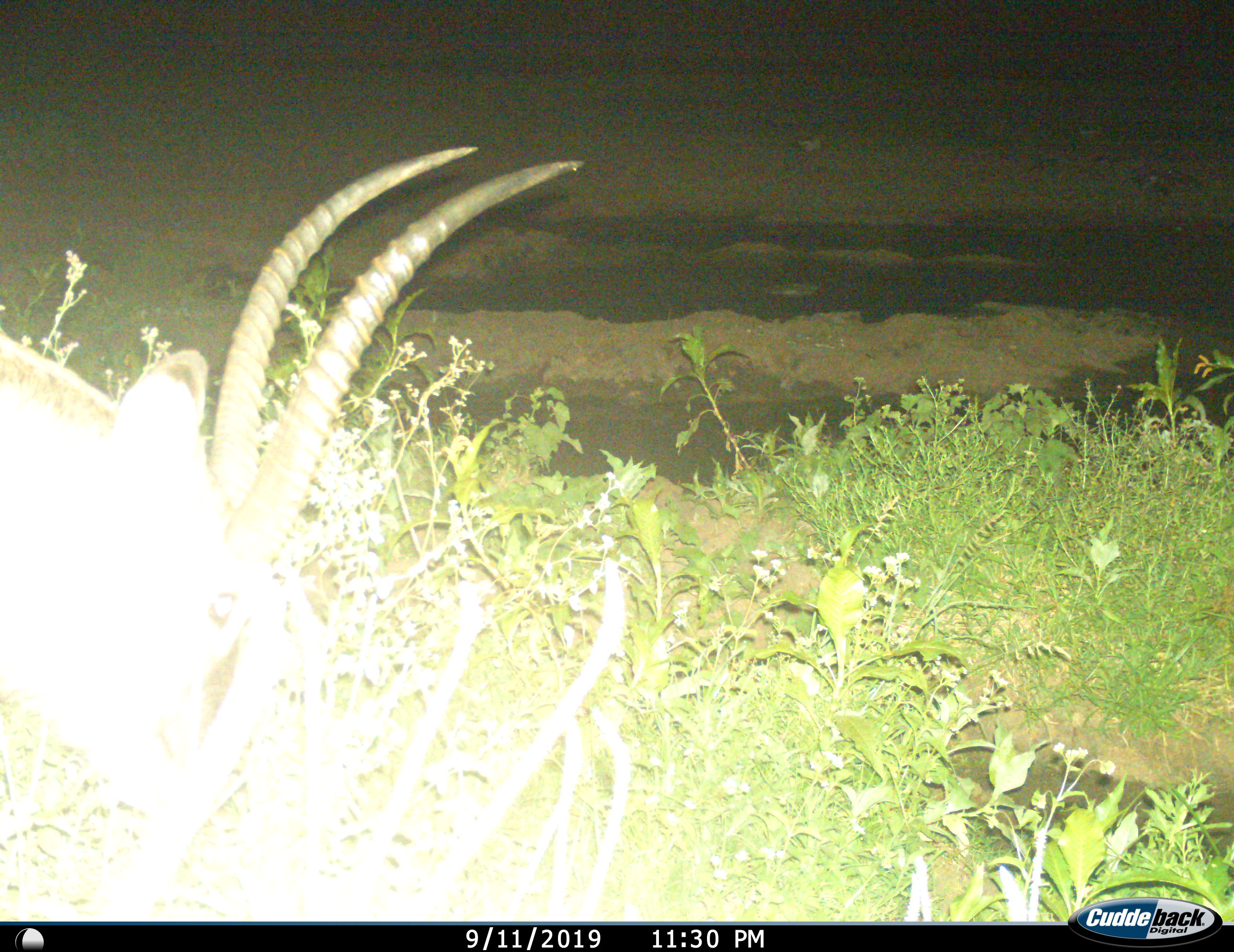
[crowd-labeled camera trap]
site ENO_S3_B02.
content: unidentified animal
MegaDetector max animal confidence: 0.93